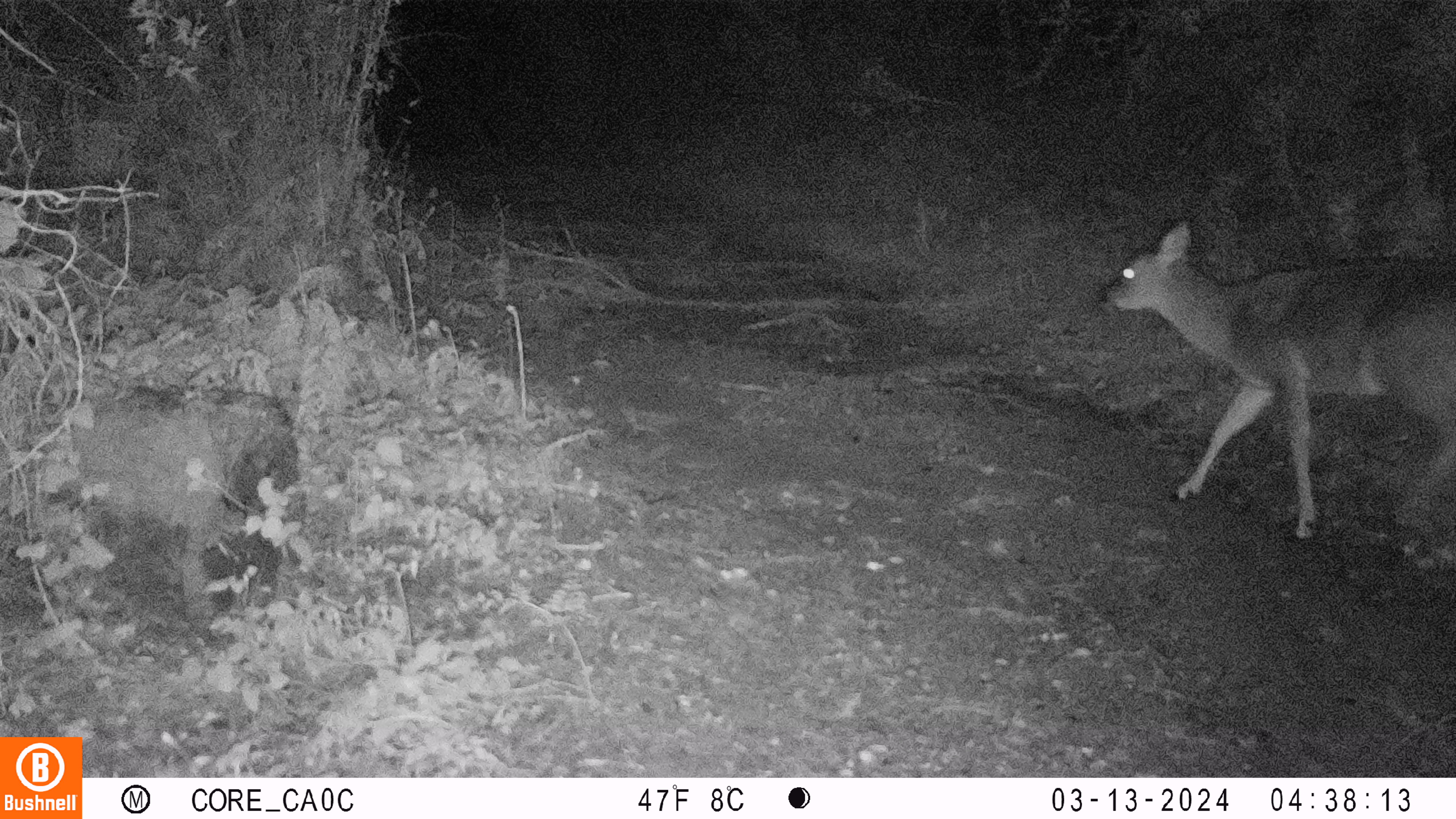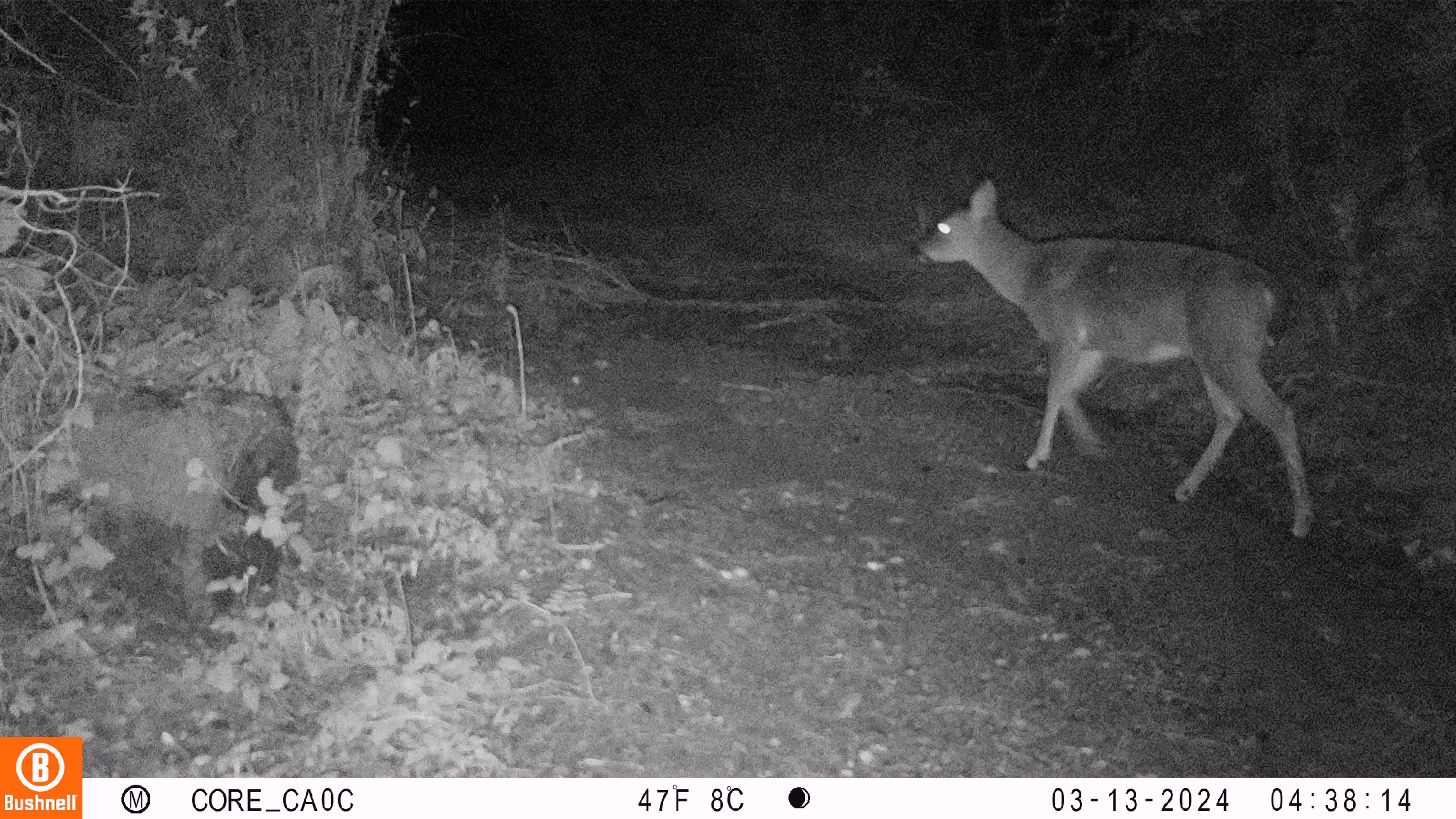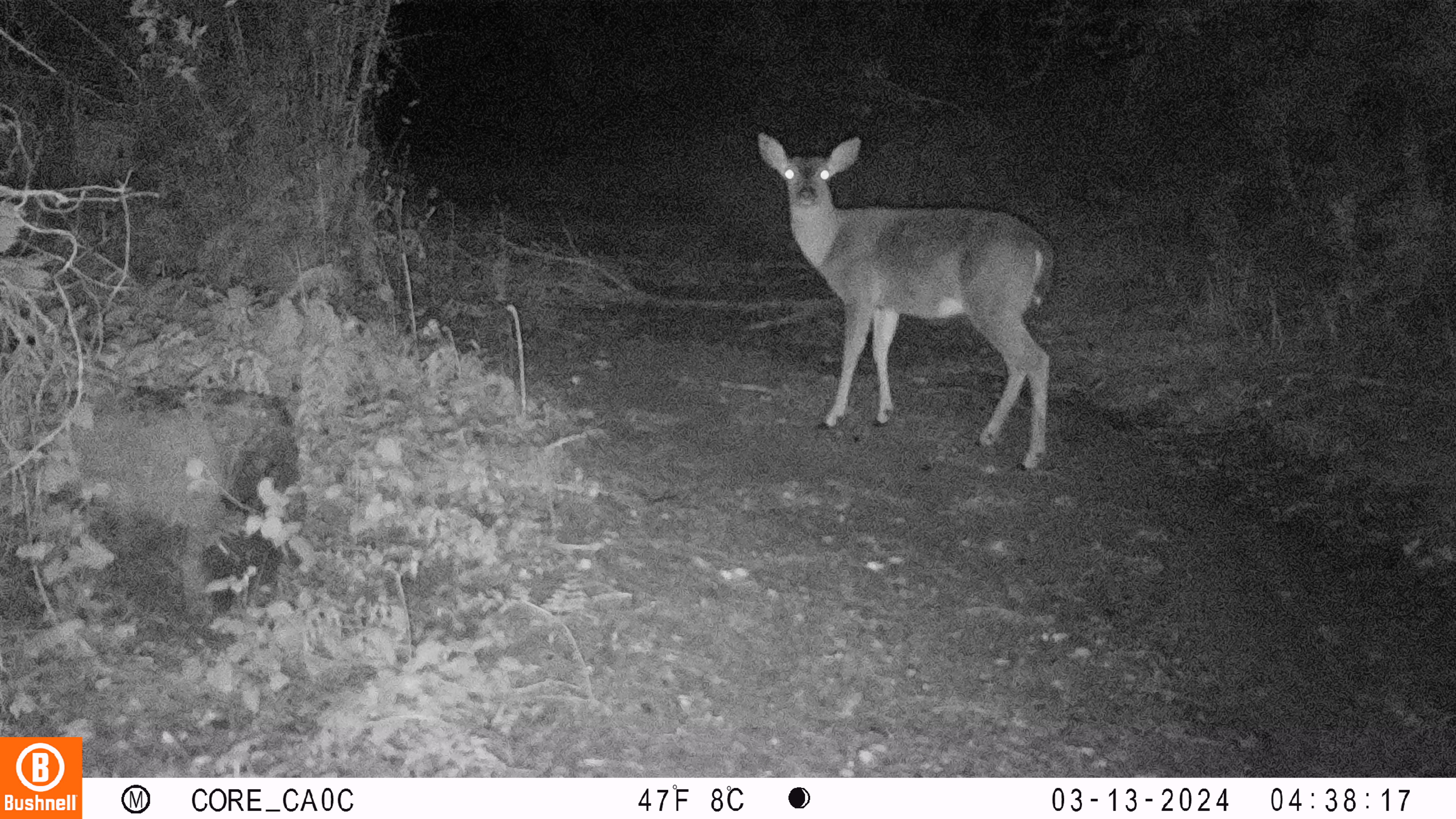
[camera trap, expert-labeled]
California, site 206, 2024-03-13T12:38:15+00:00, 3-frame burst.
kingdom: Animalia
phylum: Chordata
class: Mammalia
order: Artiodactyla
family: Cervidae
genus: Odocoileus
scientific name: Odocoileus hemionus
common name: mule deer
Mule deer (Odocoileus hemionus).